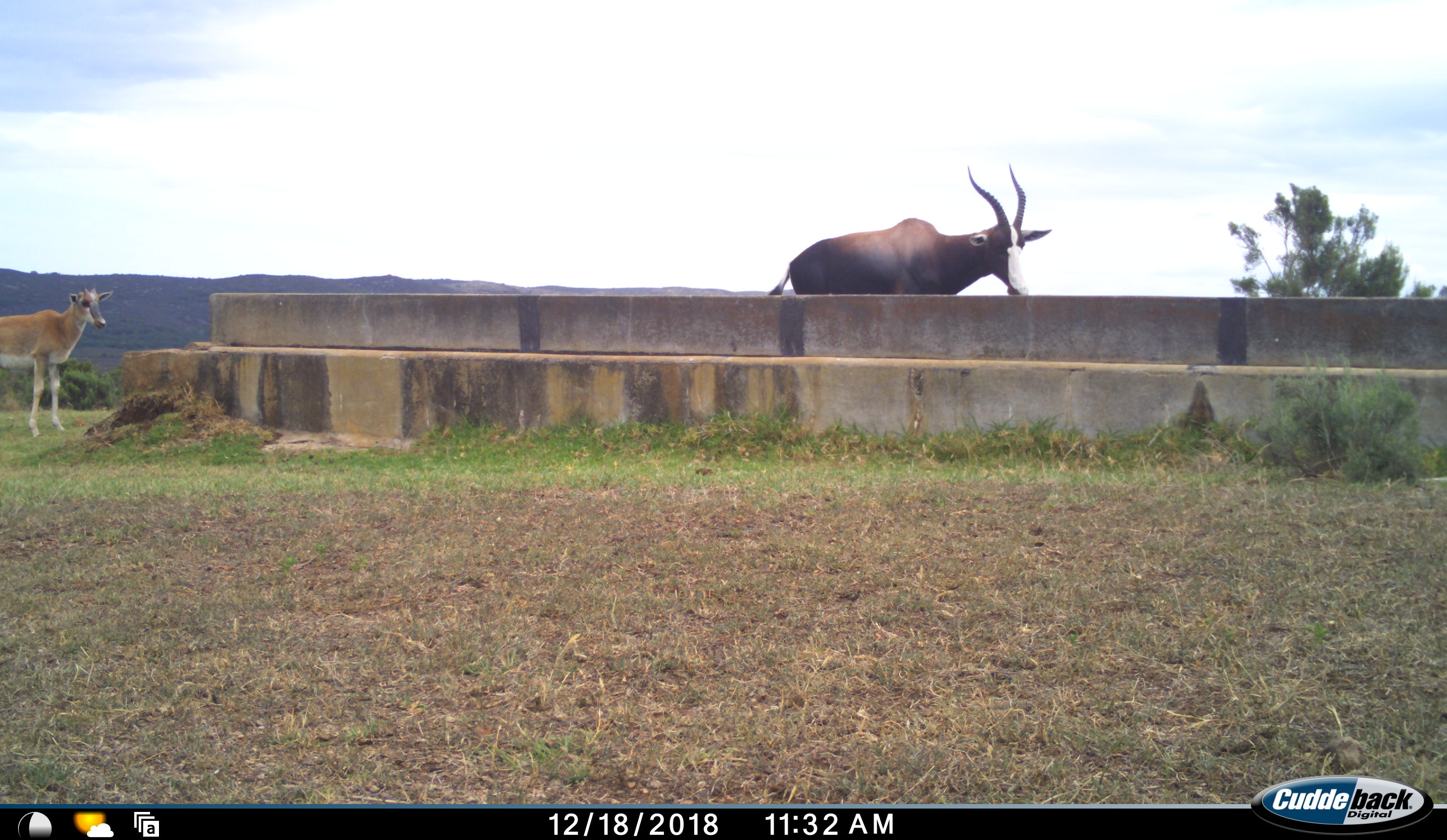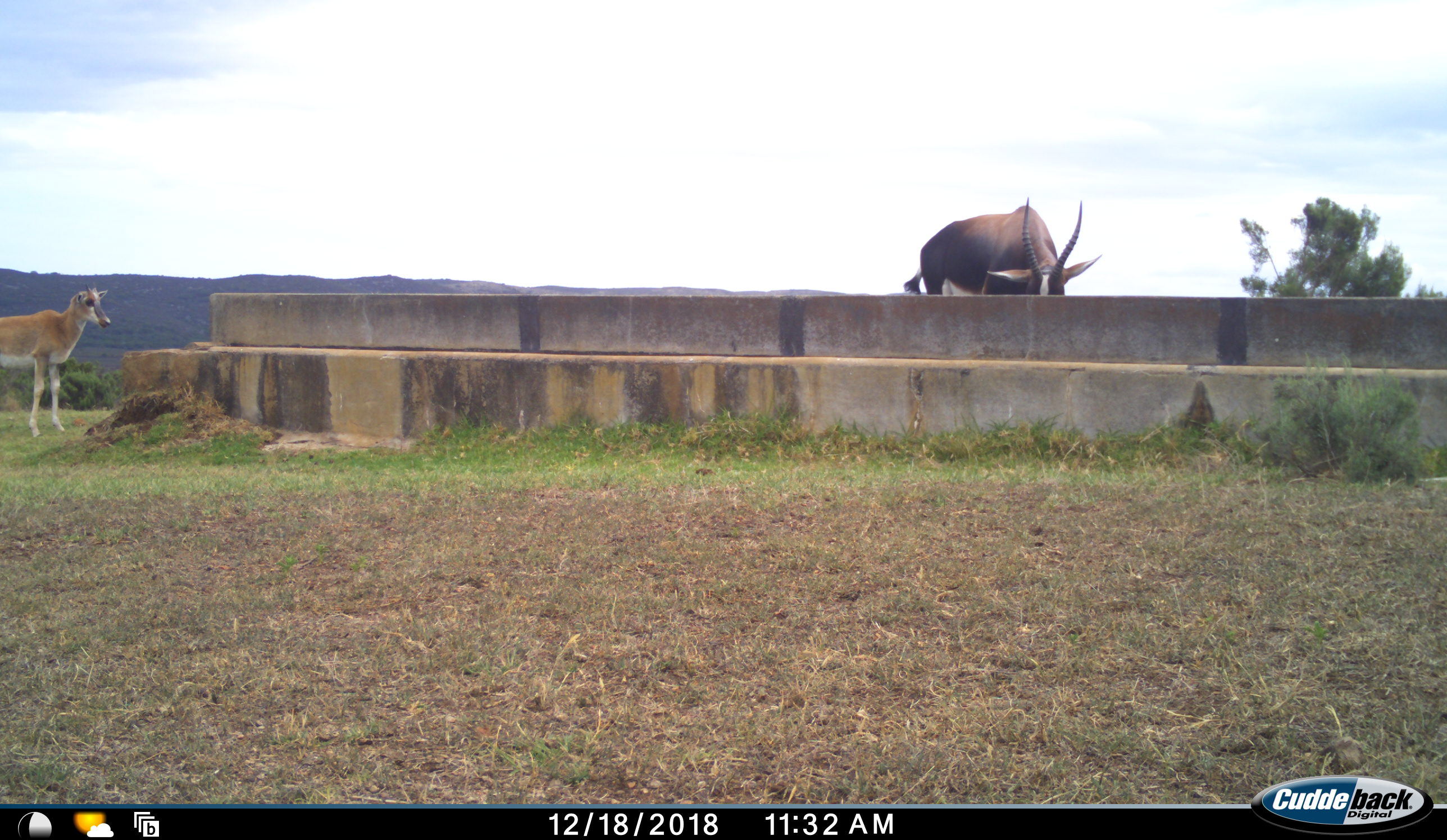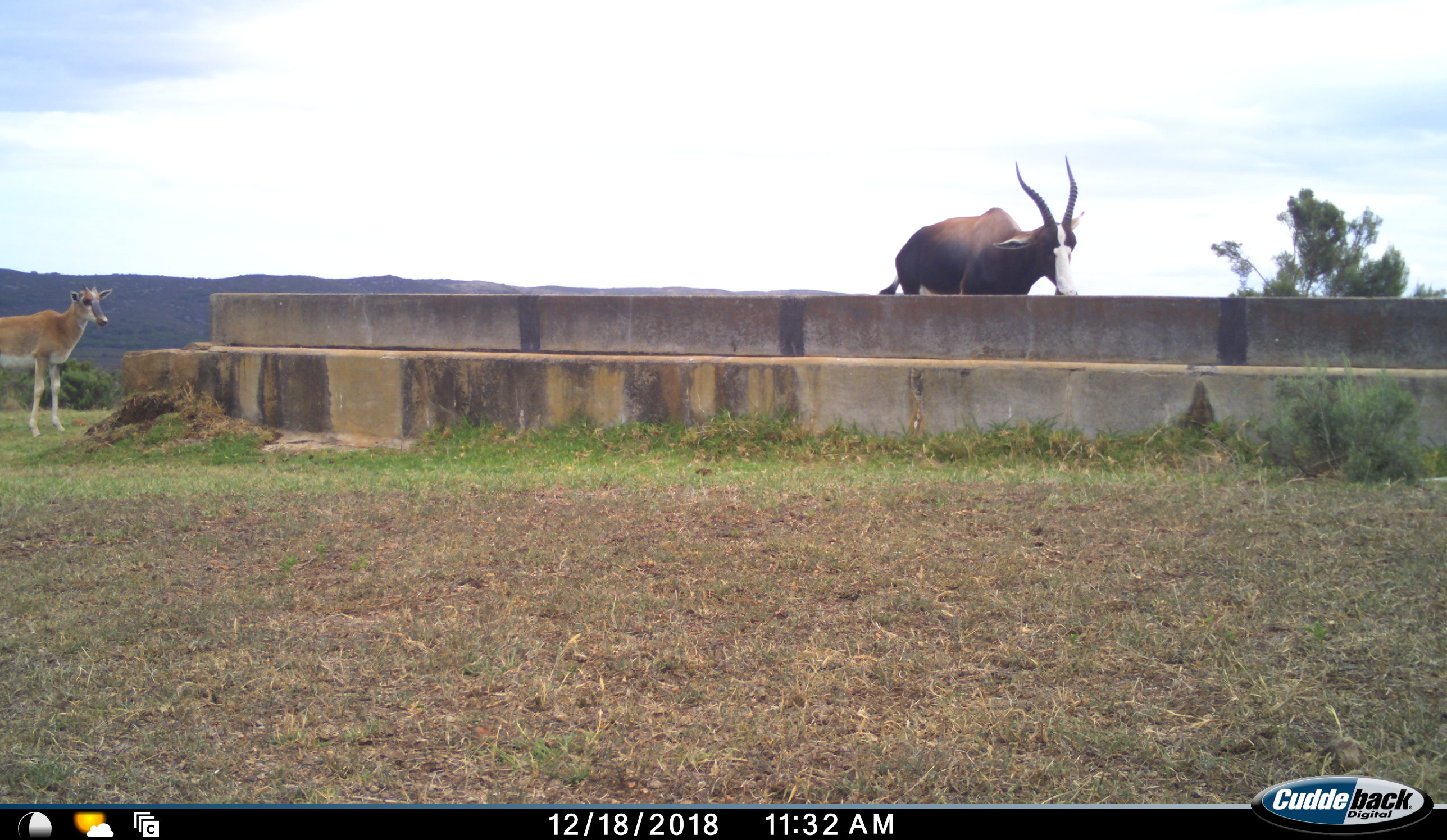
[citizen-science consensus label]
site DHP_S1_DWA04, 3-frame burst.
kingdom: Animalia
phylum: Chordata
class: Mammalia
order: Artiodactyla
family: Bovidae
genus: Damaliscus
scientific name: Damaliscus pygargus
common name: bontebok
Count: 2.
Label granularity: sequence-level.